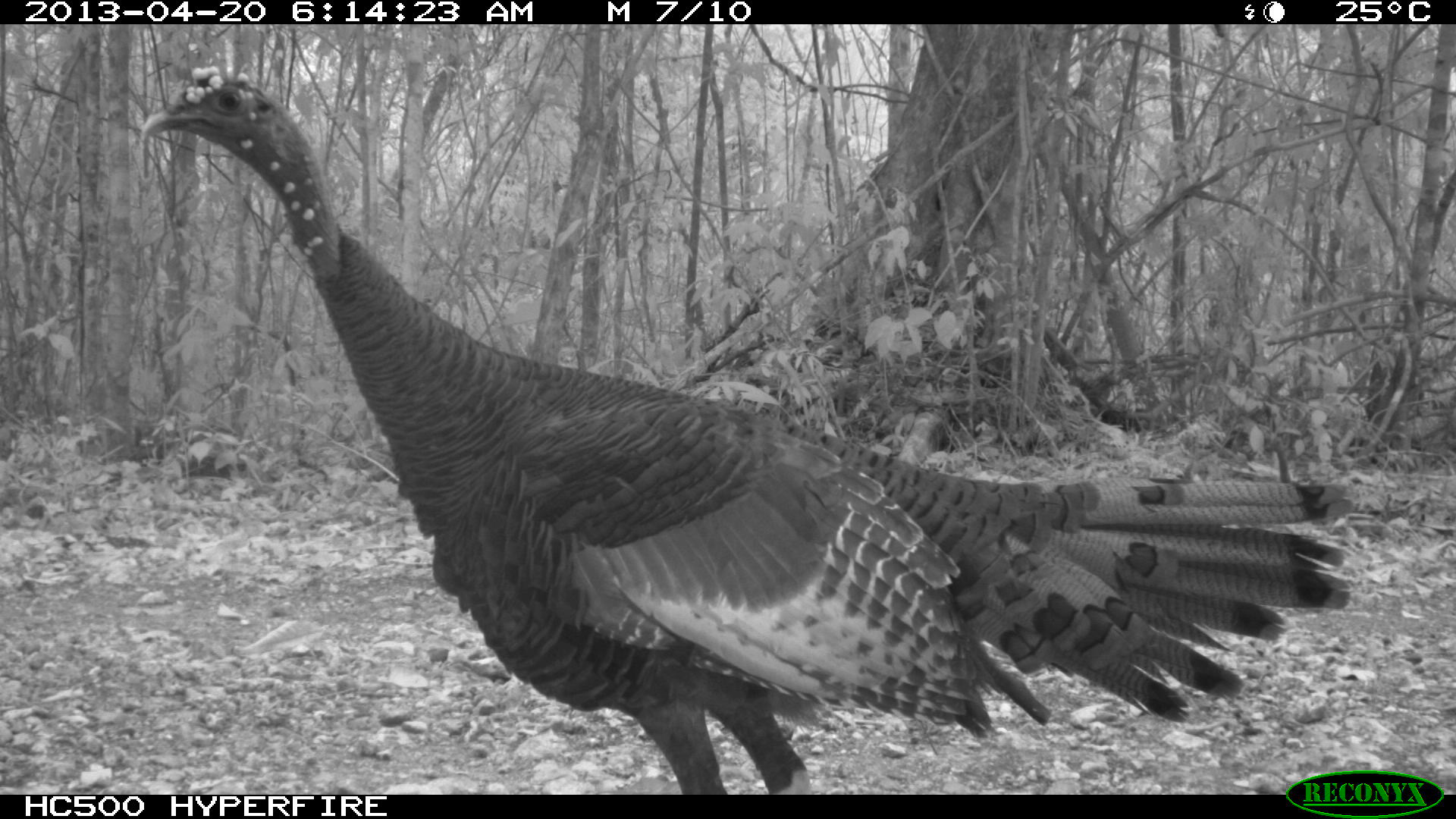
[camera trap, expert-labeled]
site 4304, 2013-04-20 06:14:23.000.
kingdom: Animalia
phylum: Chordata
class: Aves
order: Galliformes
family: Phasianidae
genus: Meleagris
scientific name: Meleagris ocellata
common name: ocellated turkey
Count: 1.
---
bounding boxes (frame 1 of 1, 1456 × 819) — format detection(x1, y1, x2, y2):
meleagris ocellata: detection(138, 62, 1359, 794)